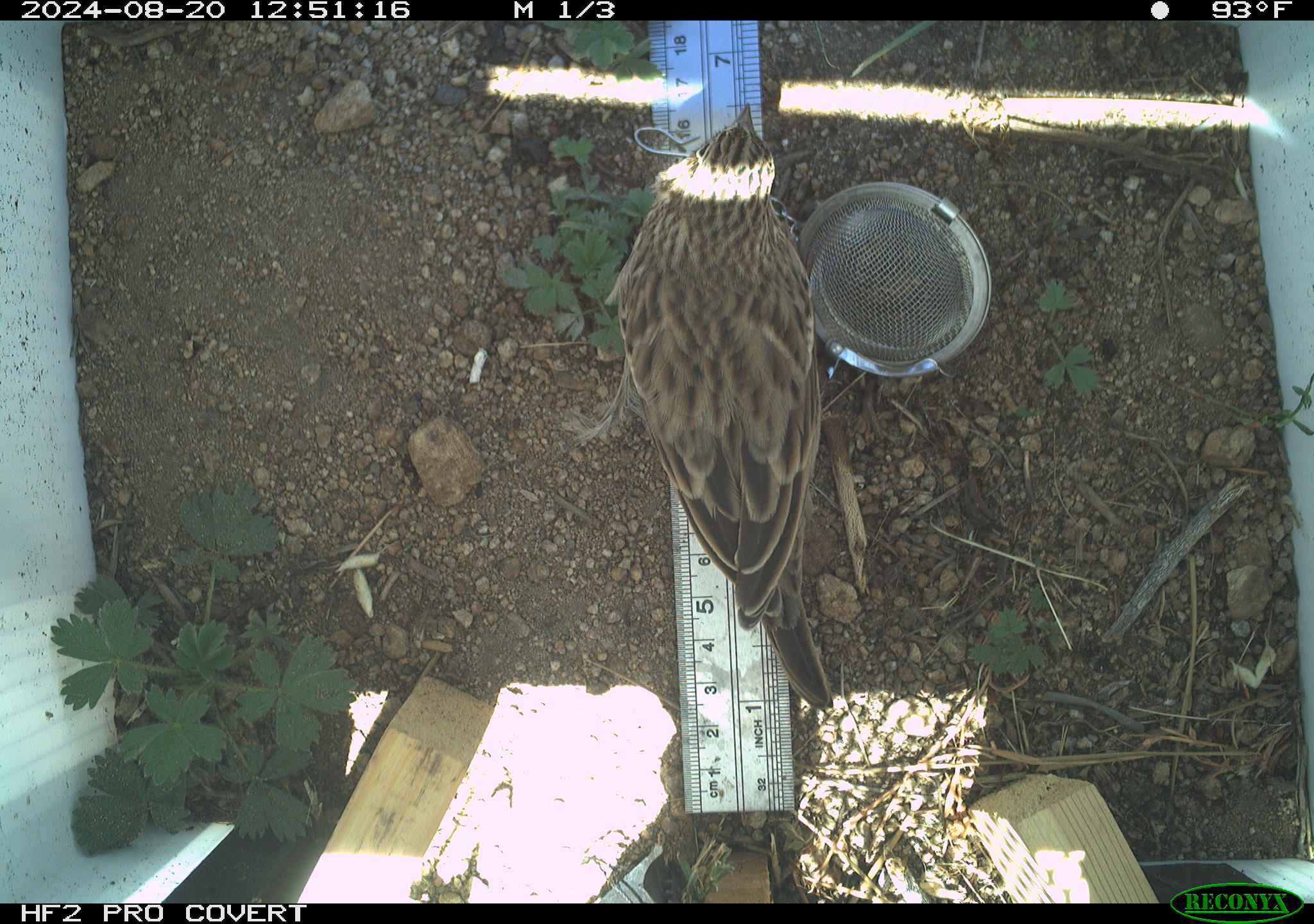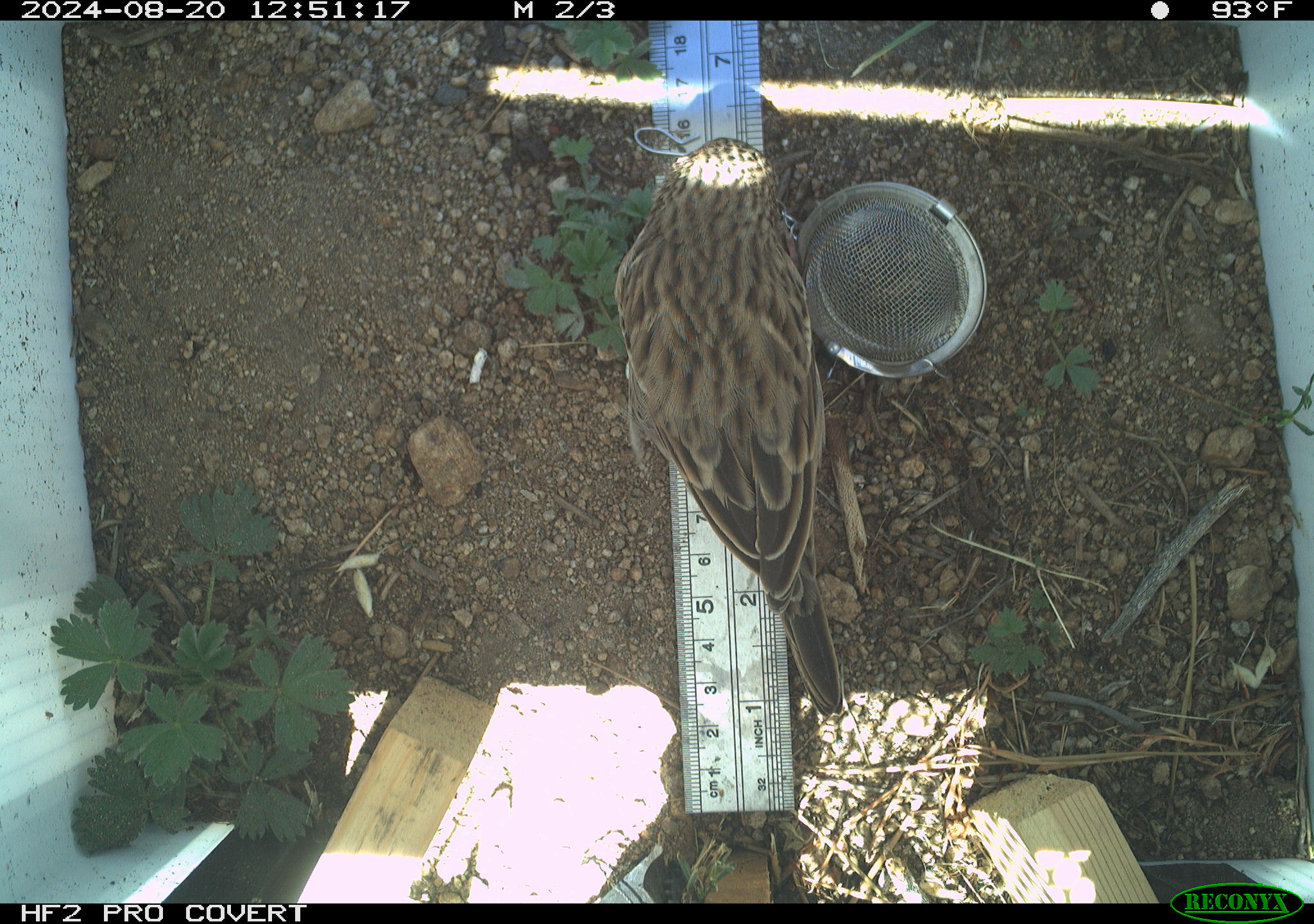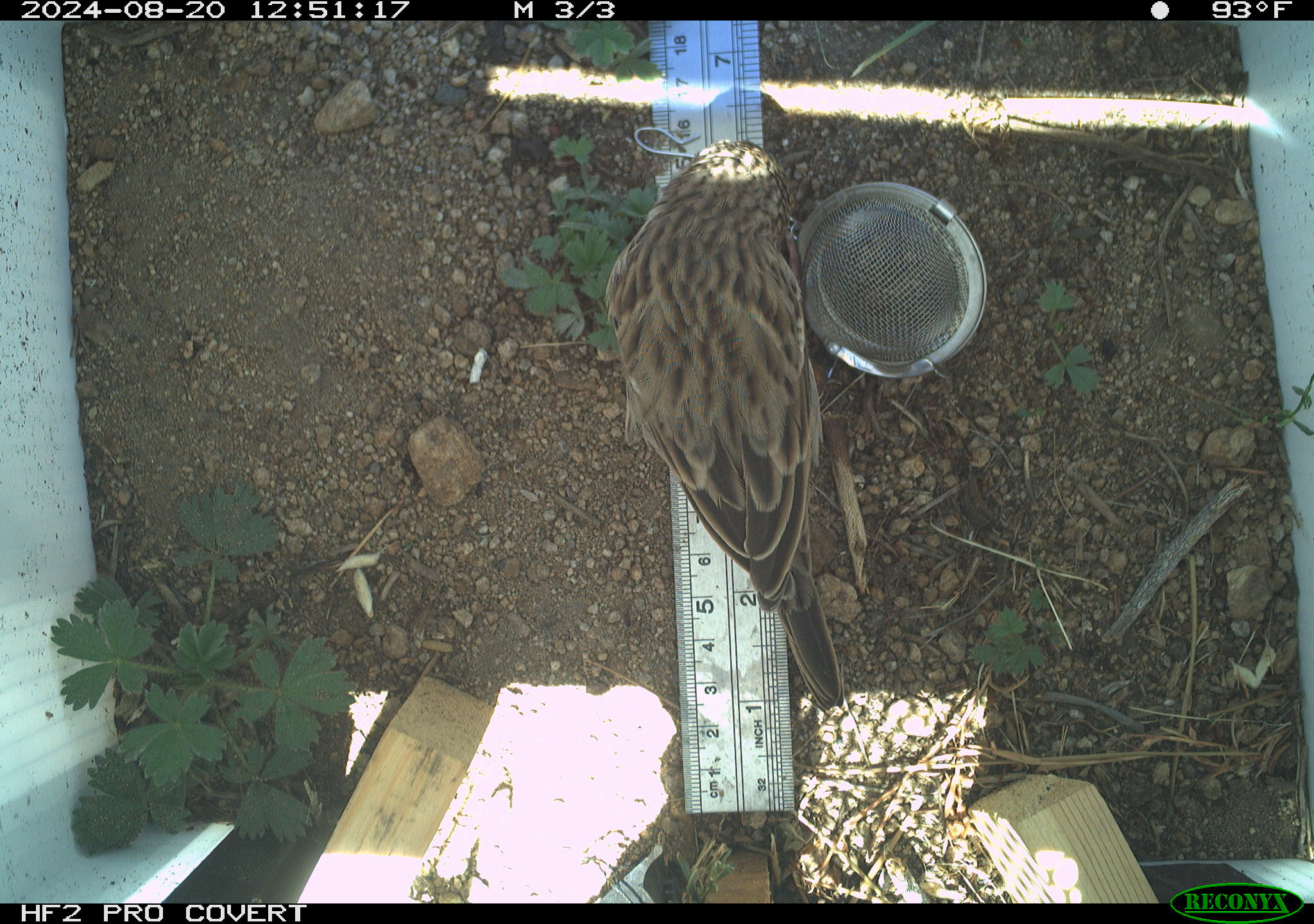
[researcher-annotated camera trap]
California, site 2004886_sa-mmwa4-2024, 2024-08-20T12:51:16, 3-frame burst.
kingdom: Animalia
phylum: Chordata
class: Aves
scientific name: Aves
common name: bird